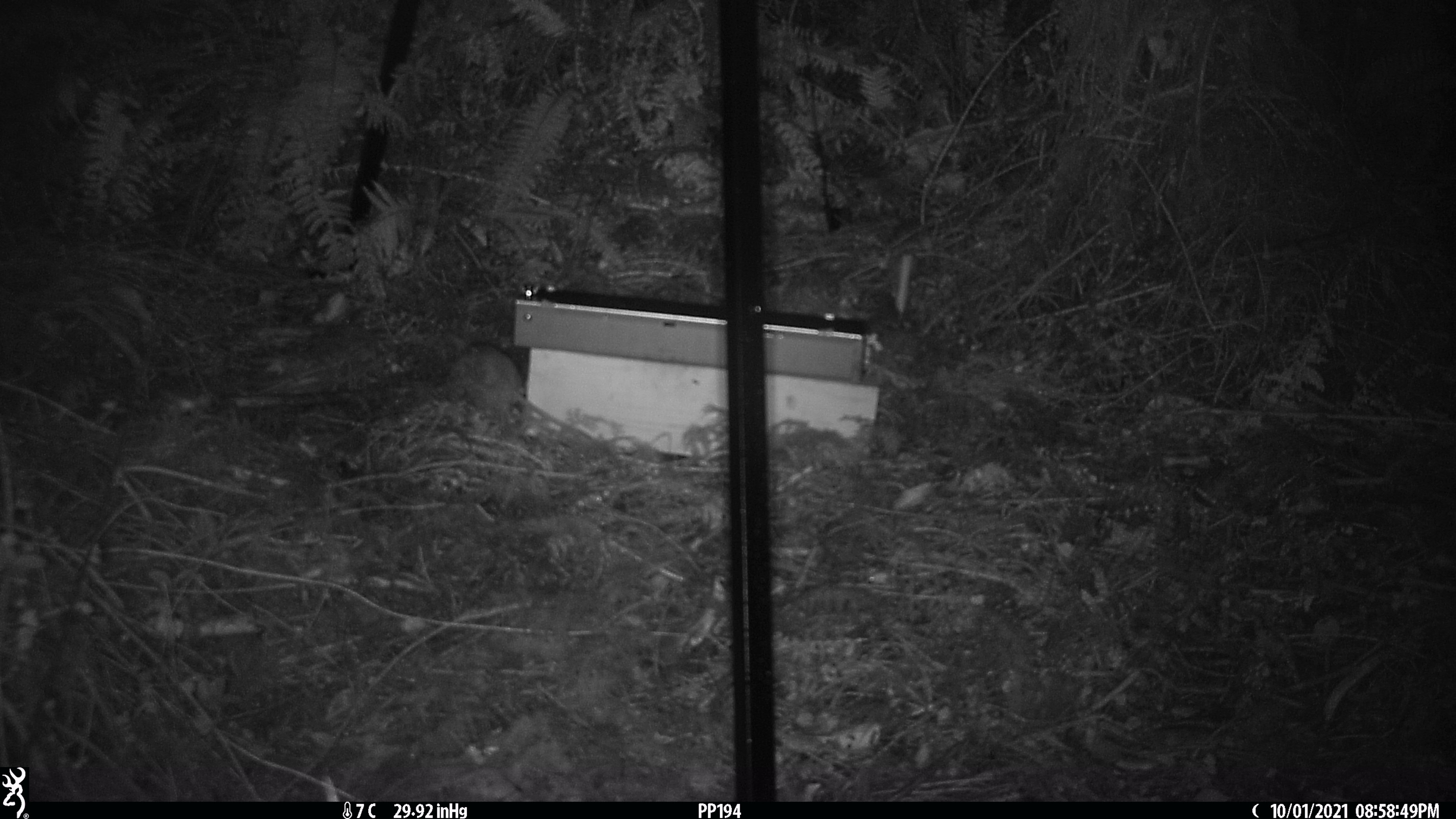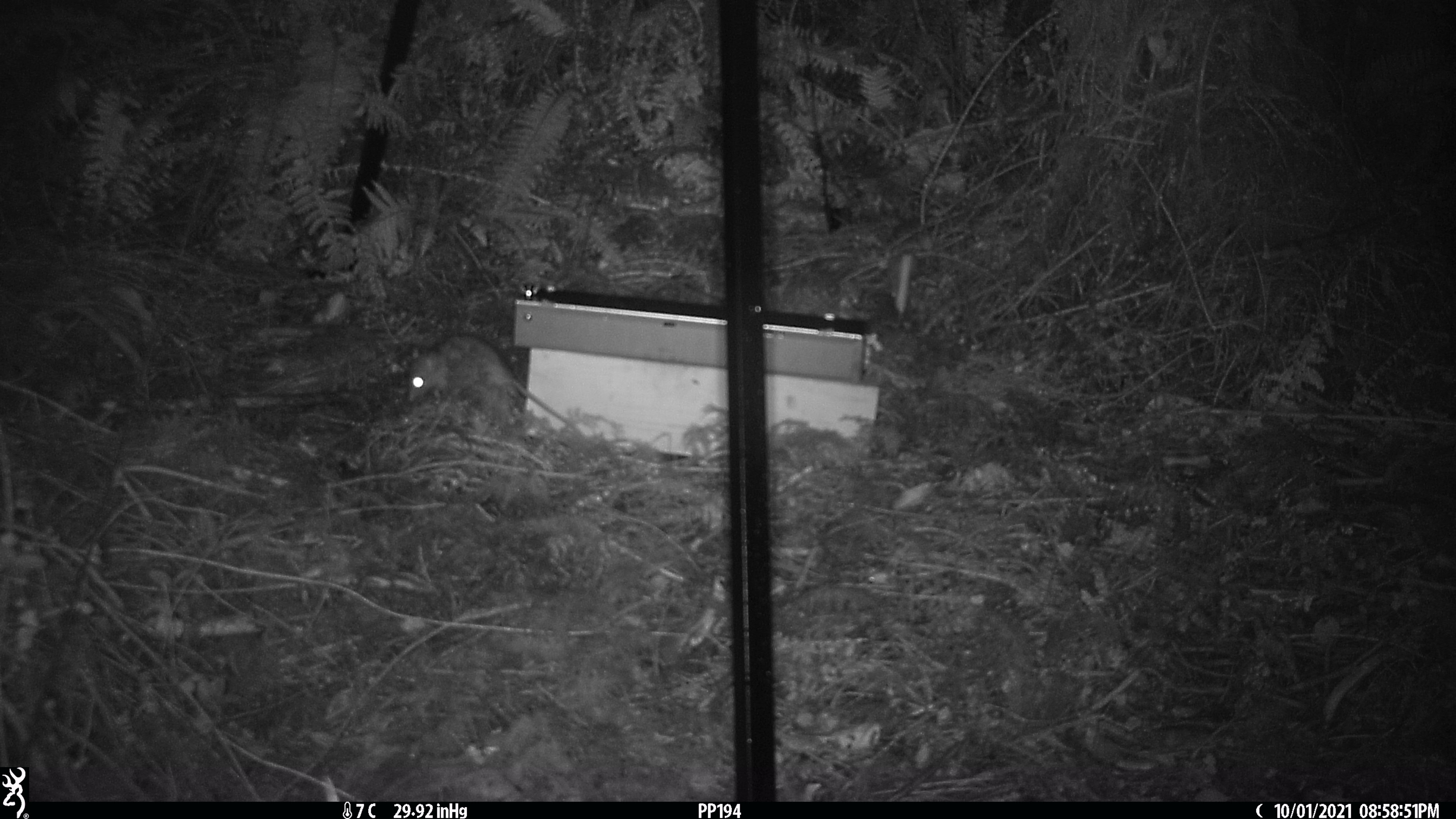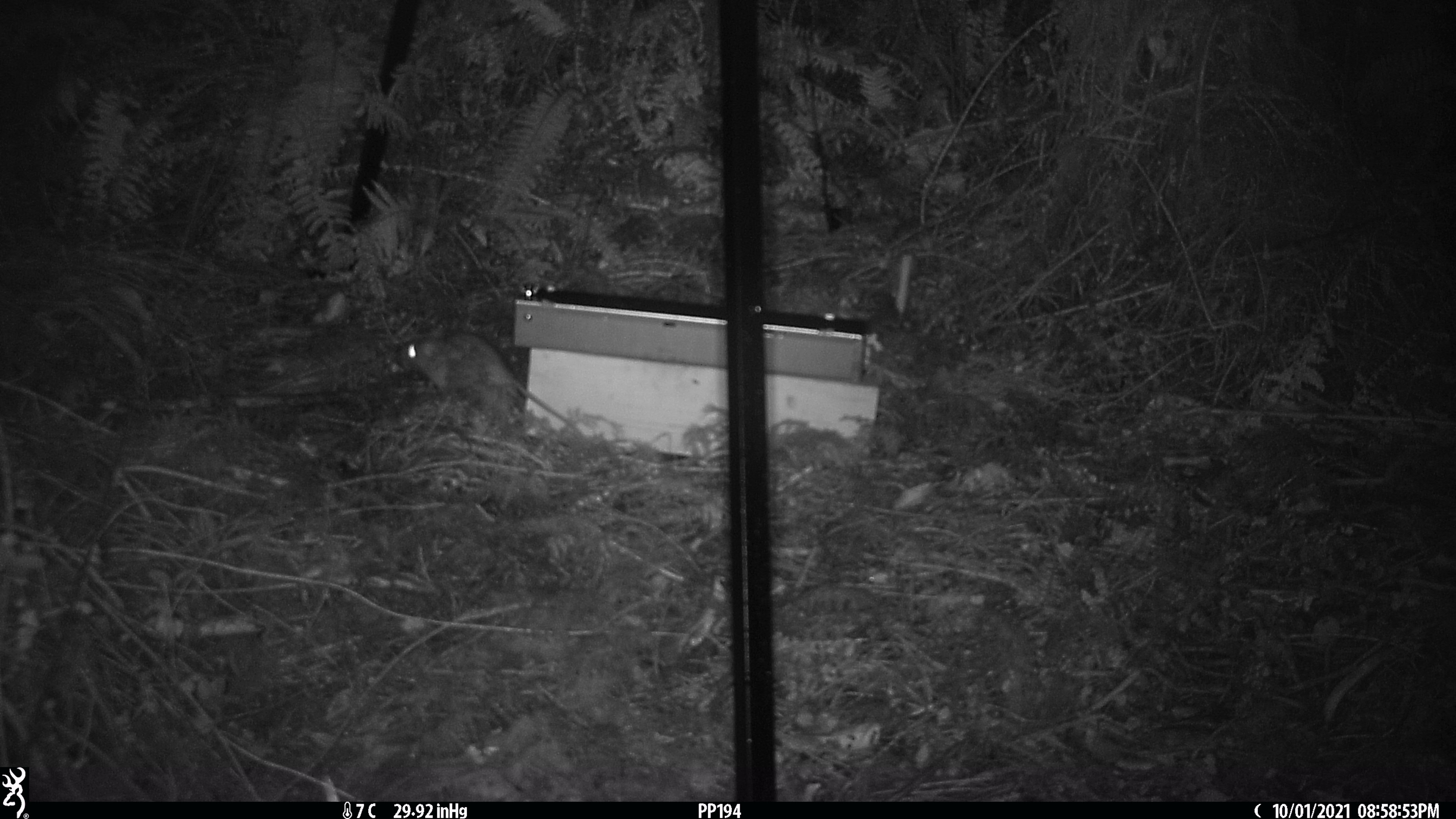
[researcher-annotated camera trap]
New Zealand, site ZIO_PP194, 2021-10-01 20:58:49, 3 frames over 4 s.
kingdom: Animalia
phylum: Chordata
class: Mammalia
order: Rodentia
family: Muridae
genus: Rattus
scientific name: Rattus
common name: rat